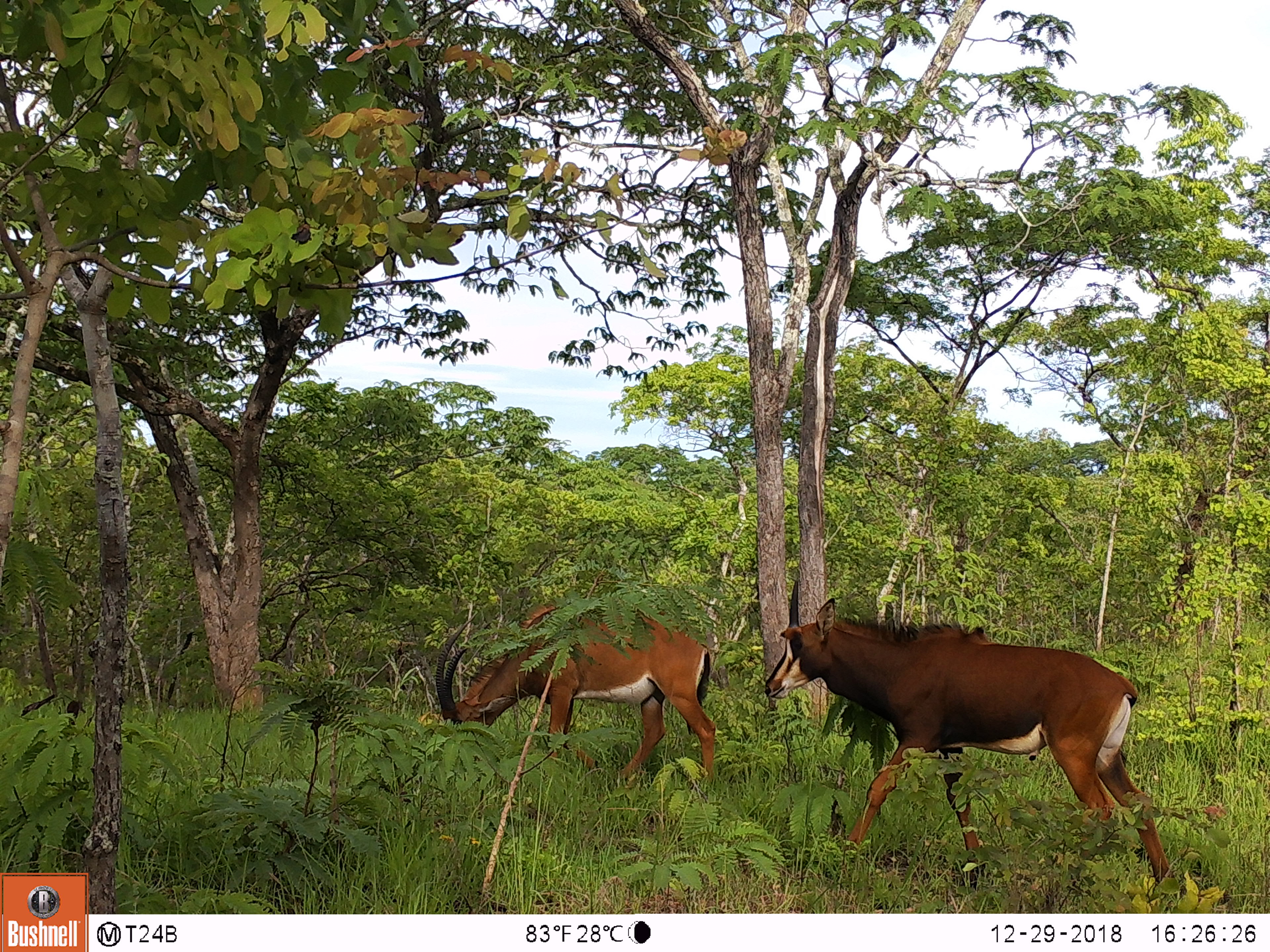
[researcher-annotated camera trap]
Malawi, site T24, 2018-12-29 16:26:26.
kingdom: Animalia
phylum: Chordata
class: Mammalia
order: Artiodactyla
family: Bovidae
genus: Hippotragus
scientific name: Hippotragus niger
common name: sable antelope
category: sable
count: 2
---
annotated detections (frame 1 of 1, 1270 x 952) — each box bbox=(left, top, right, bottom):
sable: bbox=(760, 568, 1189, 899); bbox=(428, 597, 735, 790)